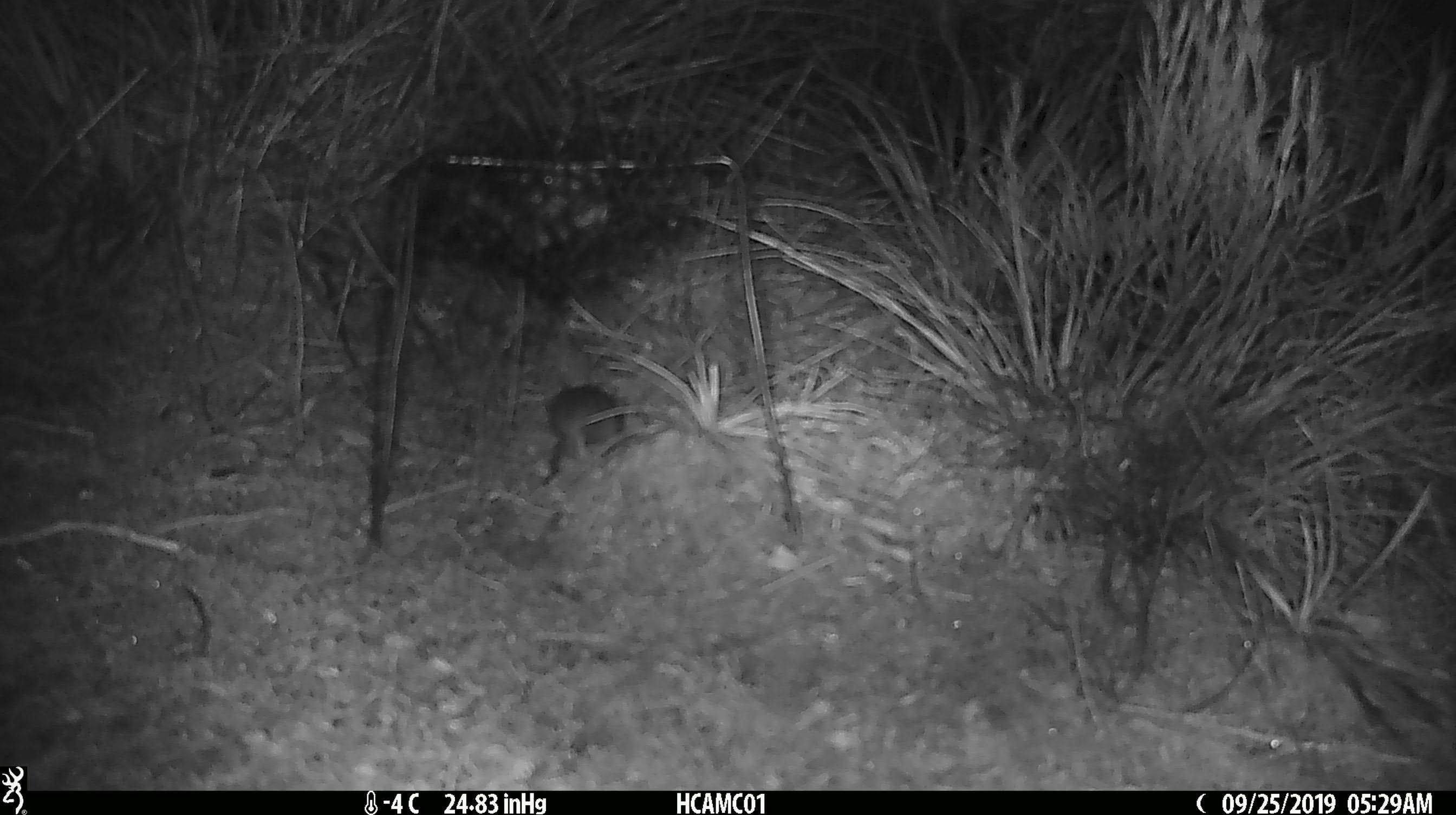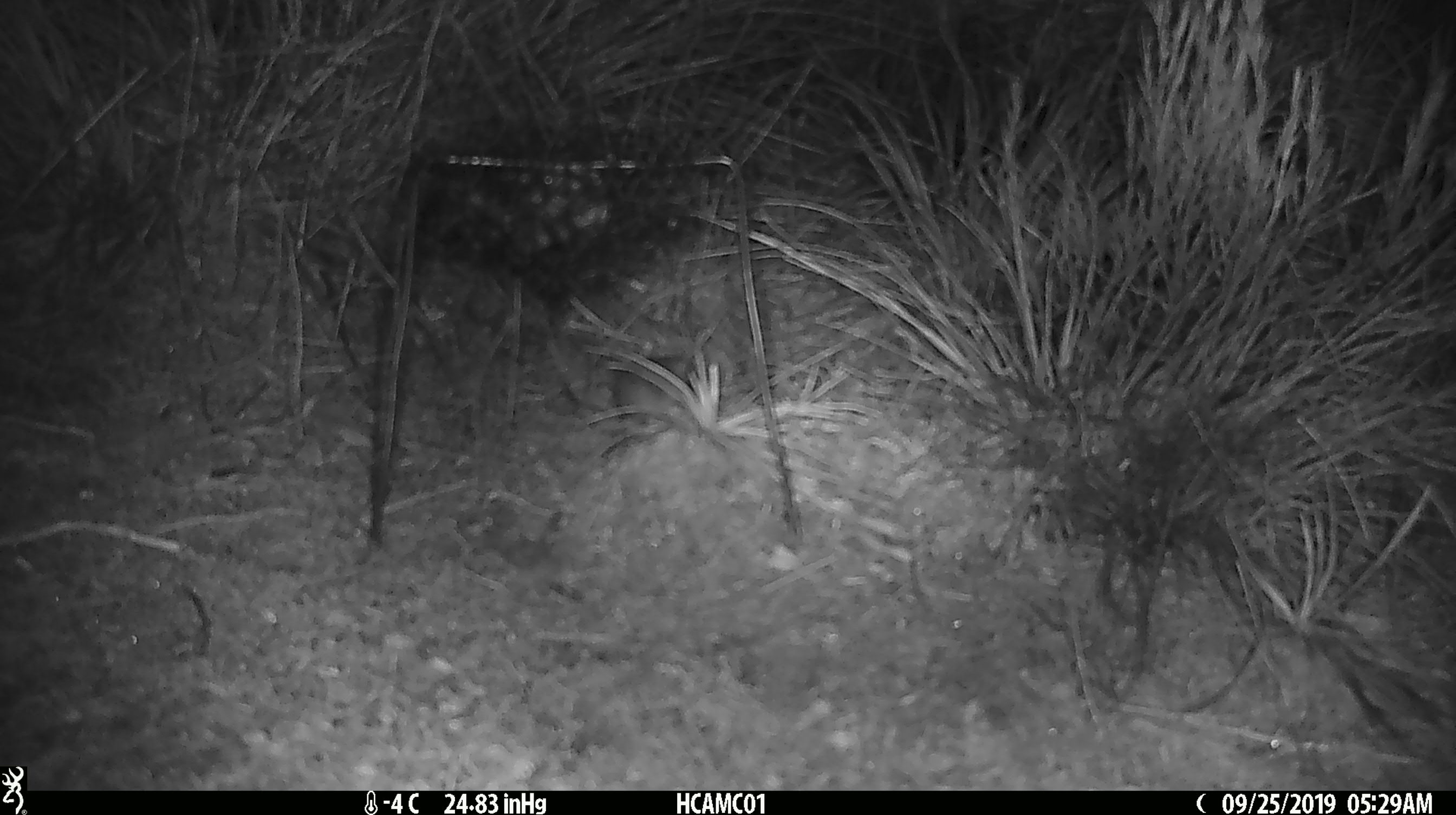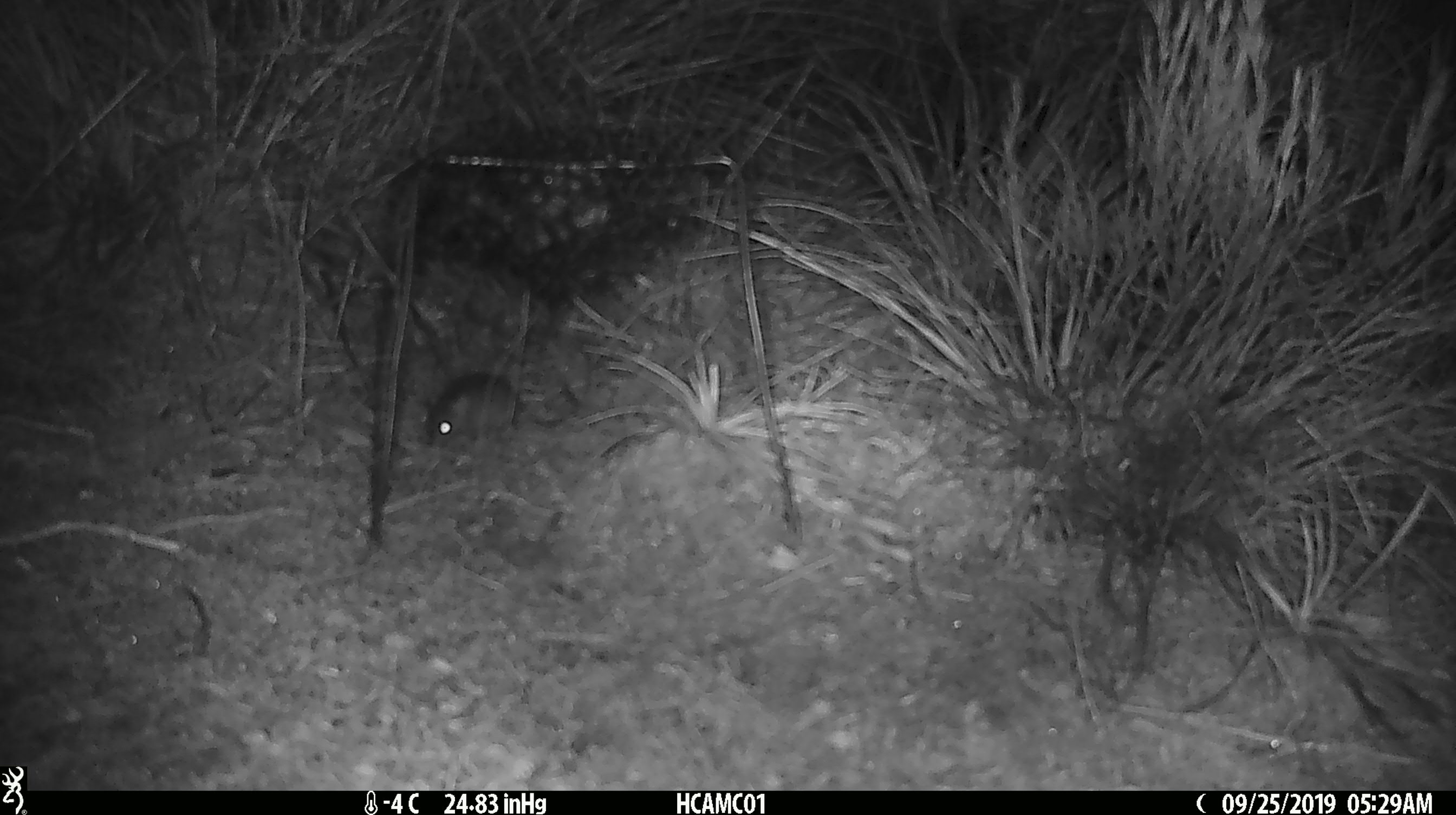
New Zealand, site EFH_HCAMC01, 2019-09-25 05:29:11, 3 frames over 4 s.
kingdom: Animalia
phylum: Chordata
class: Mammalia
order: Rodentia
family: Muridae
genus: Mus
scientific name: Mus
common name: mouse